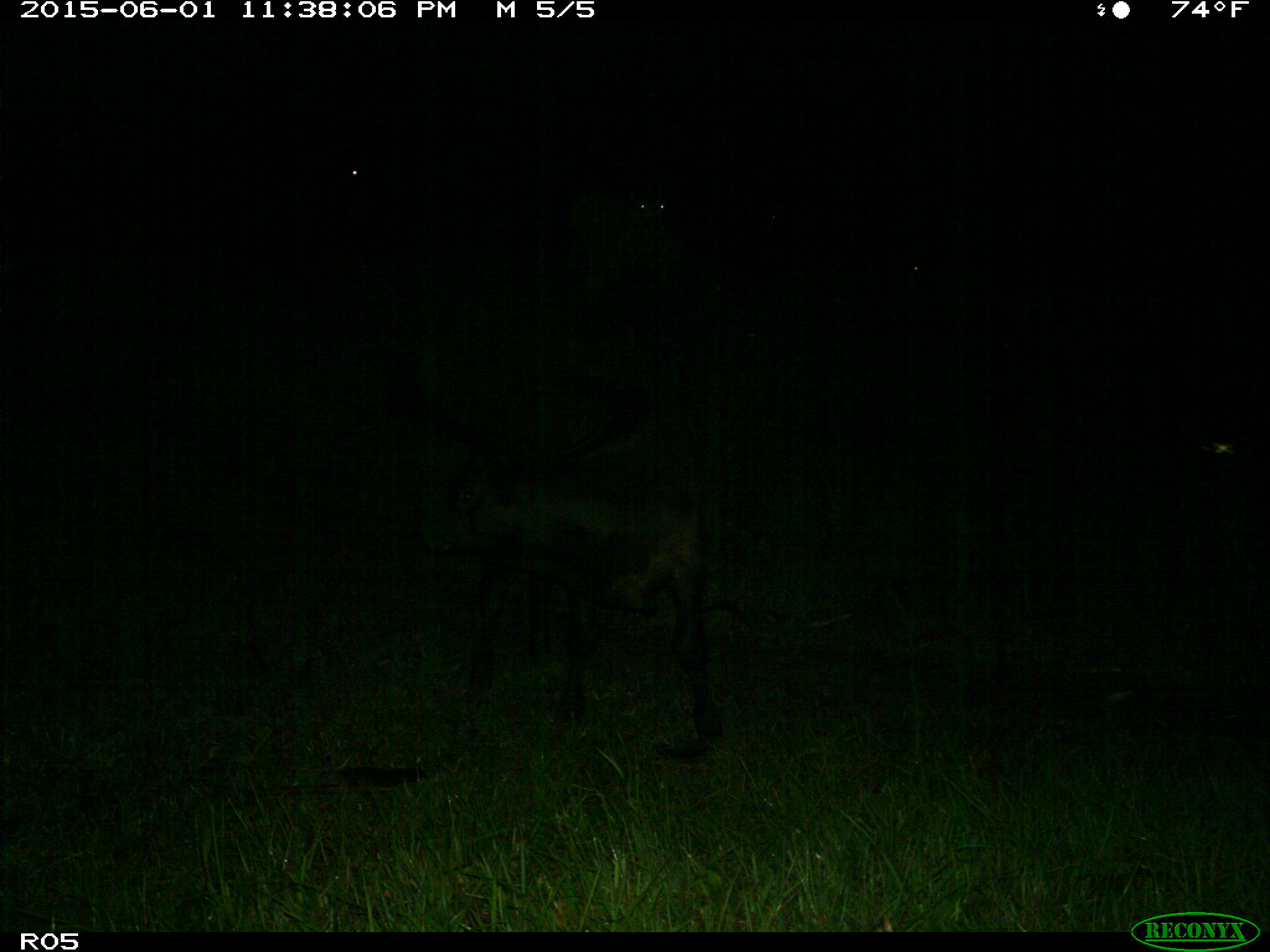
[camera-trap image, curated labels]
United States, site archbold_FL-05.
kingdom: Animalia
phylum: Chordata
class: Mammalia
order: Artiodactyla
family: Bovidae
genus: Bos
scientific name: Bos taurus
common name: domestic cow